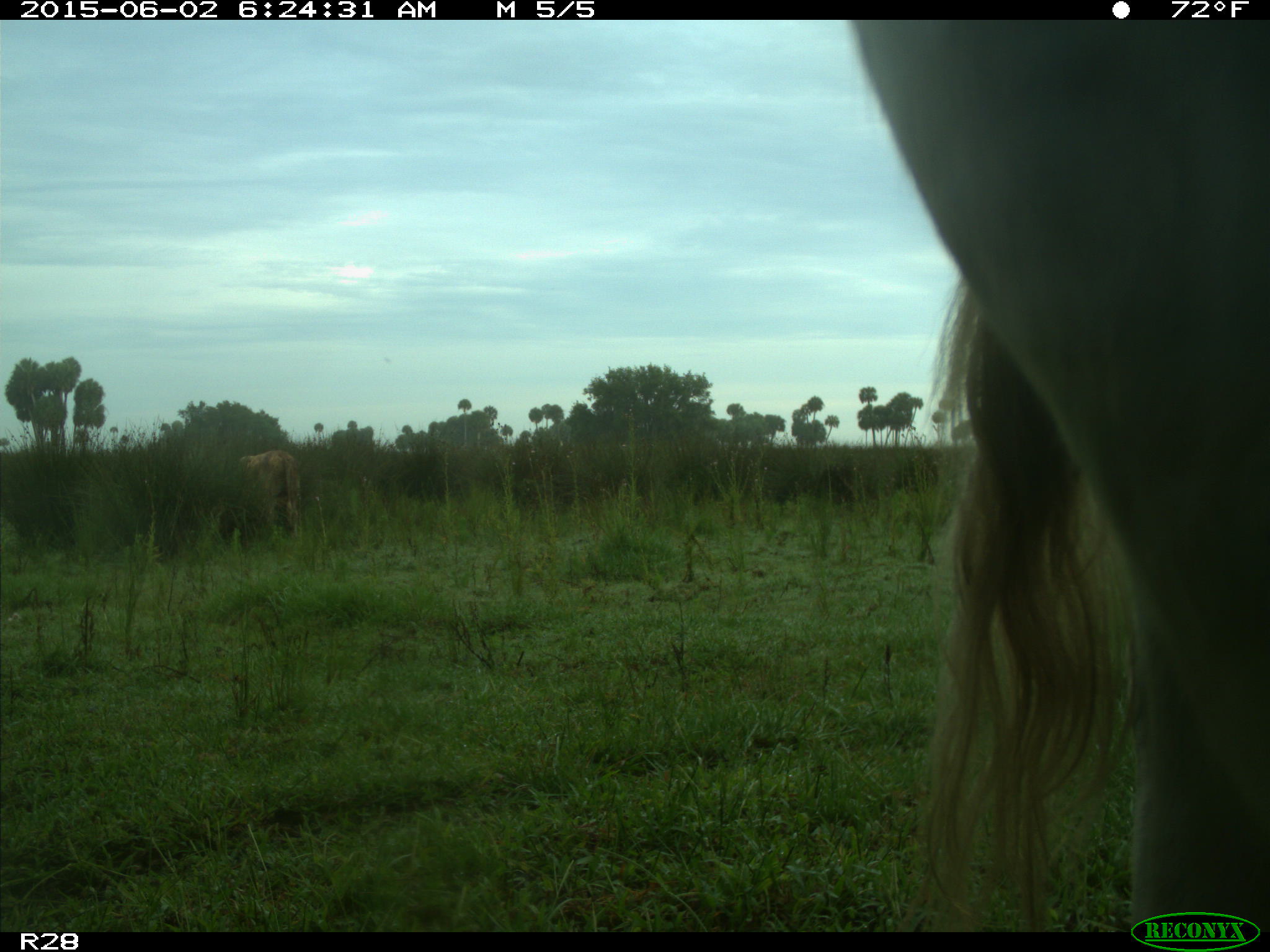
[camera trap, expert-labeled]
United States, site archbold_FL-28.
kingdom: Animalia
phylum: Chordata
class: Mammalia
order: Artiodactyla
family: Bovidae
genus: Bos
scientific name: Bos taurus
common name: domestic cow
Bos taurus (domestic cow).